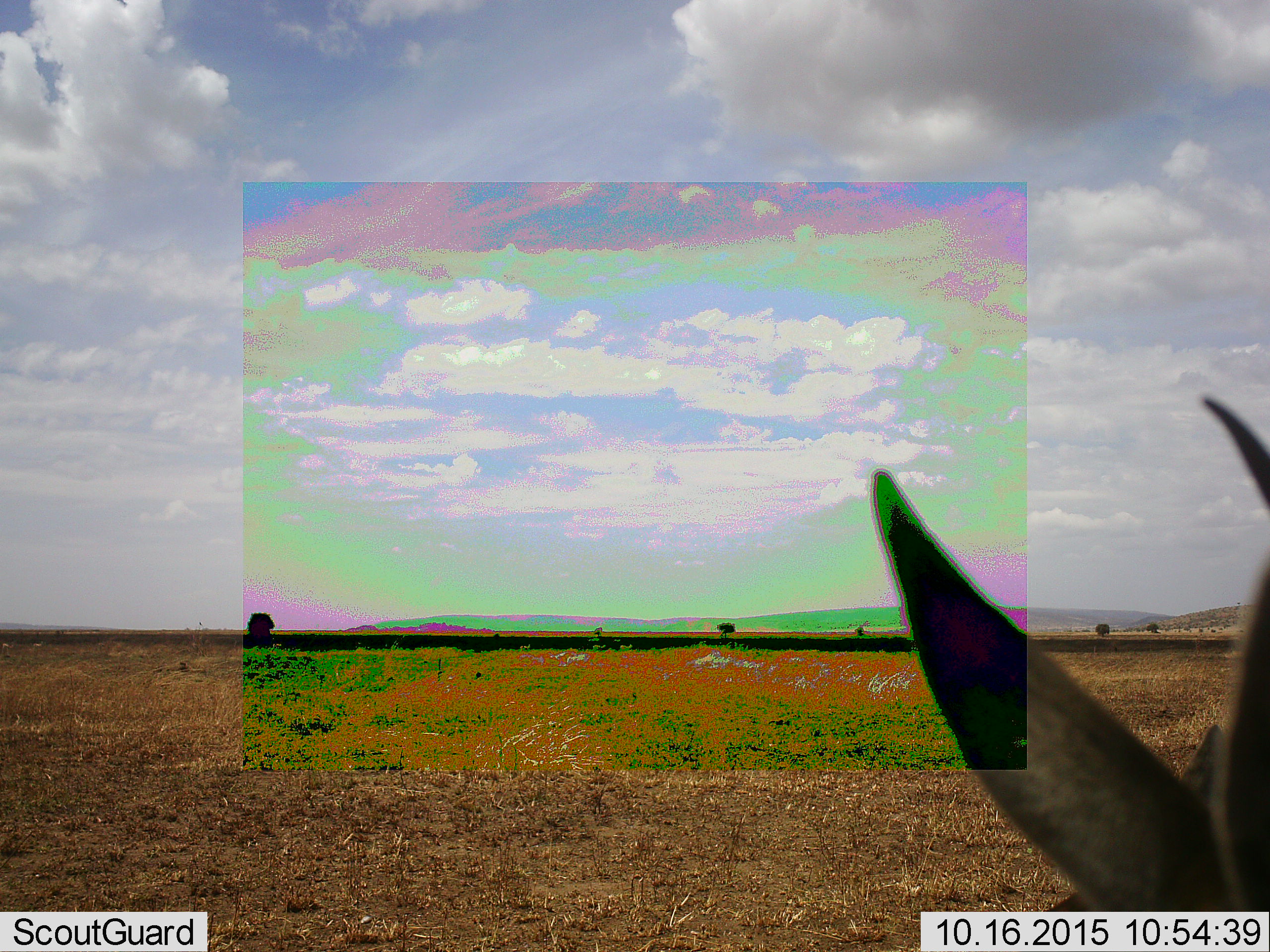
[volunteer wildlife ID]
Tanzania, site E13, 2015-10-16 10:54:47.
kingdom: Animalia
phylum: Chordata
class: Mammalia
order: Artiodactyla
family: Bovidae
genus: Eudorcas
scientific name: Eudorcas thomsonii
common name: thomson's gazelle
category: gazellethomsons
Gazellethomsons (thomson's gazelle) (Eudorcas thomsonii), count 1. Behavior (volunteer vote fractions): standing 89%, resting 0%, moving 56%, interacting 0%. Young present (vote fraction): 0%. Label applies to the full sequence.